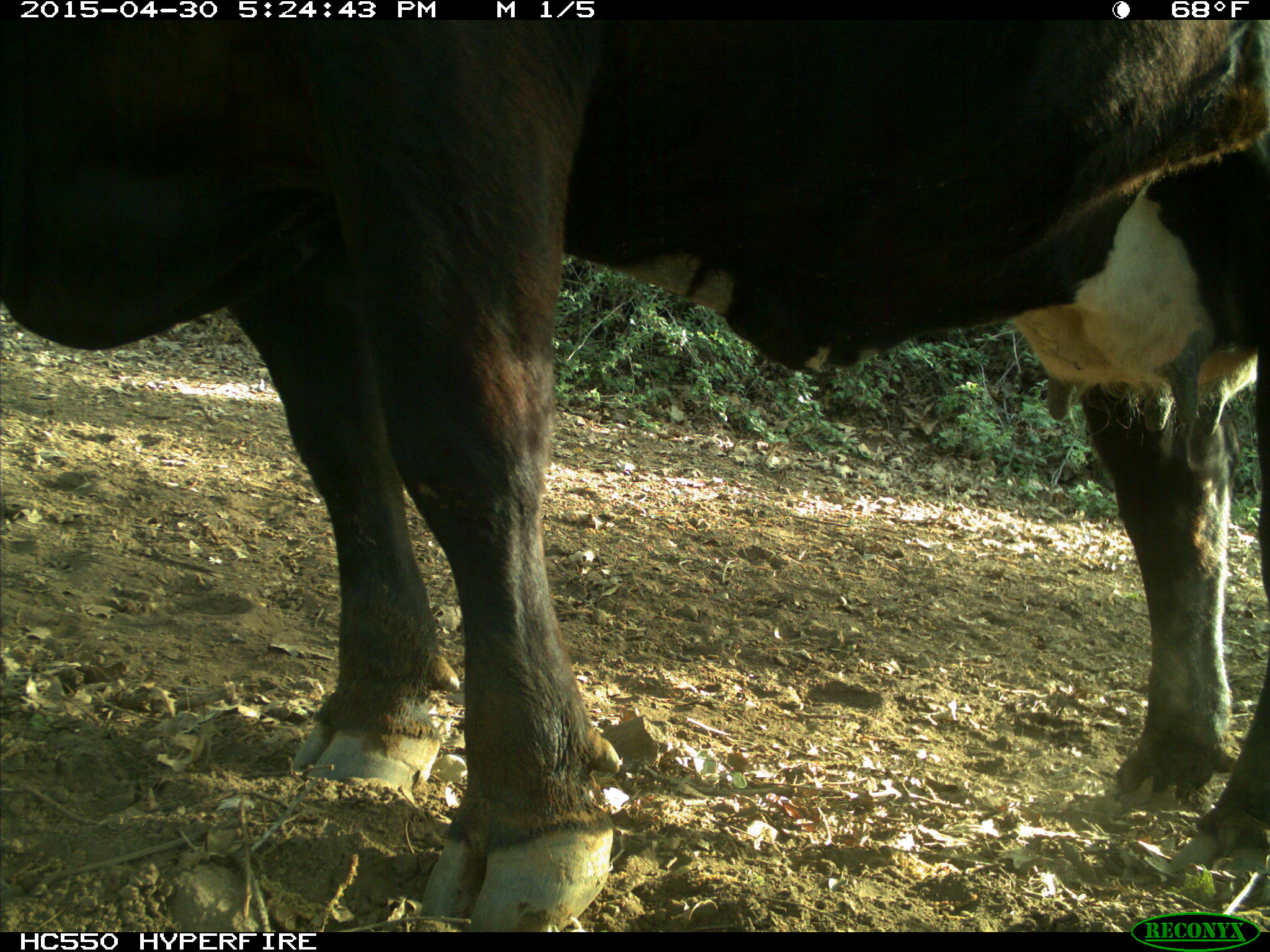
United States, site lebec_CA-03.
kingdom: Animalia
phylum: Chordata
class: Mammalia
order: Artiodactyla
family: Bovidae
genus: Bos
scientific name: Bos taurus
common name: domestic cow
Bos taurus (domestic cow).